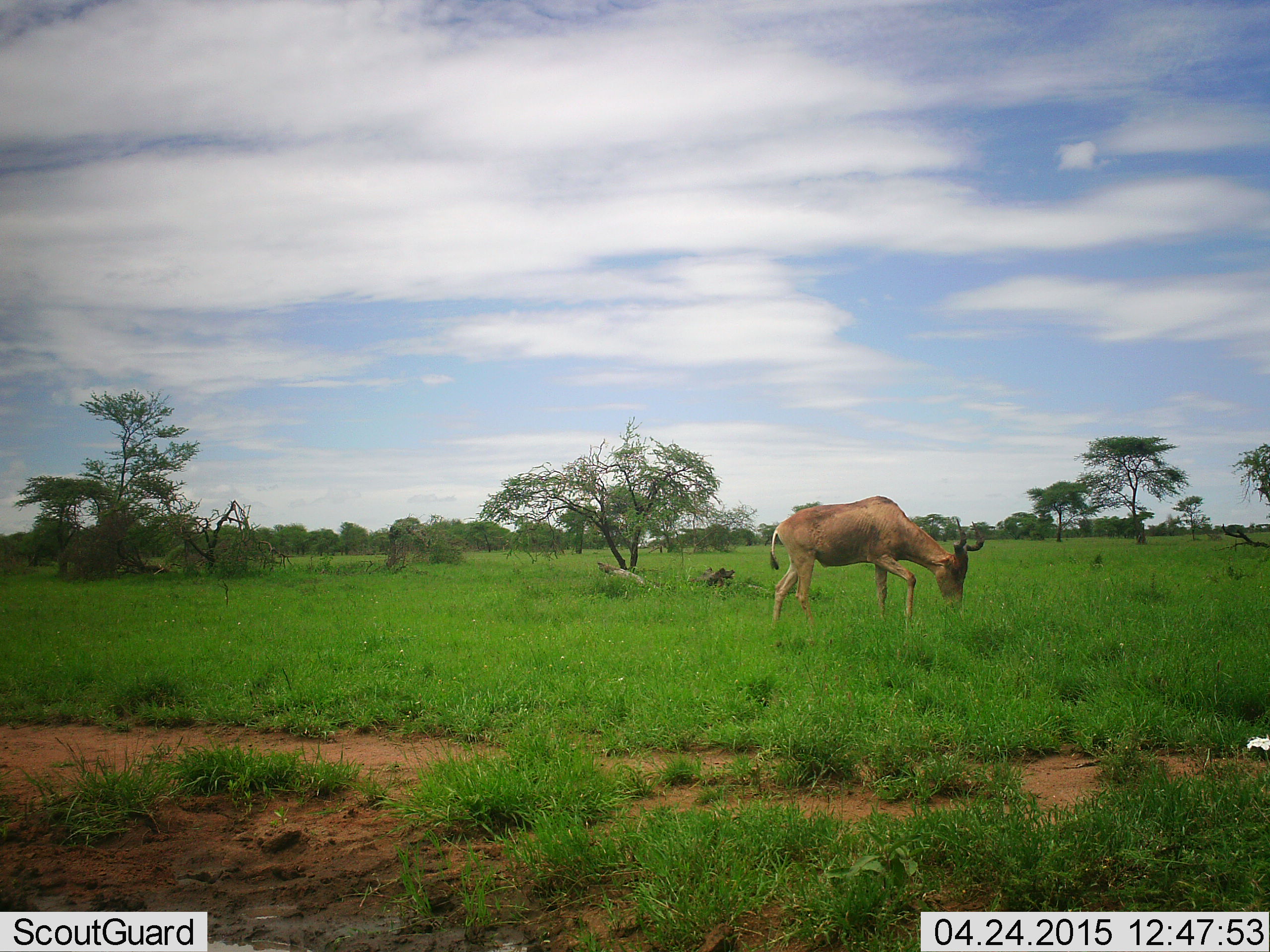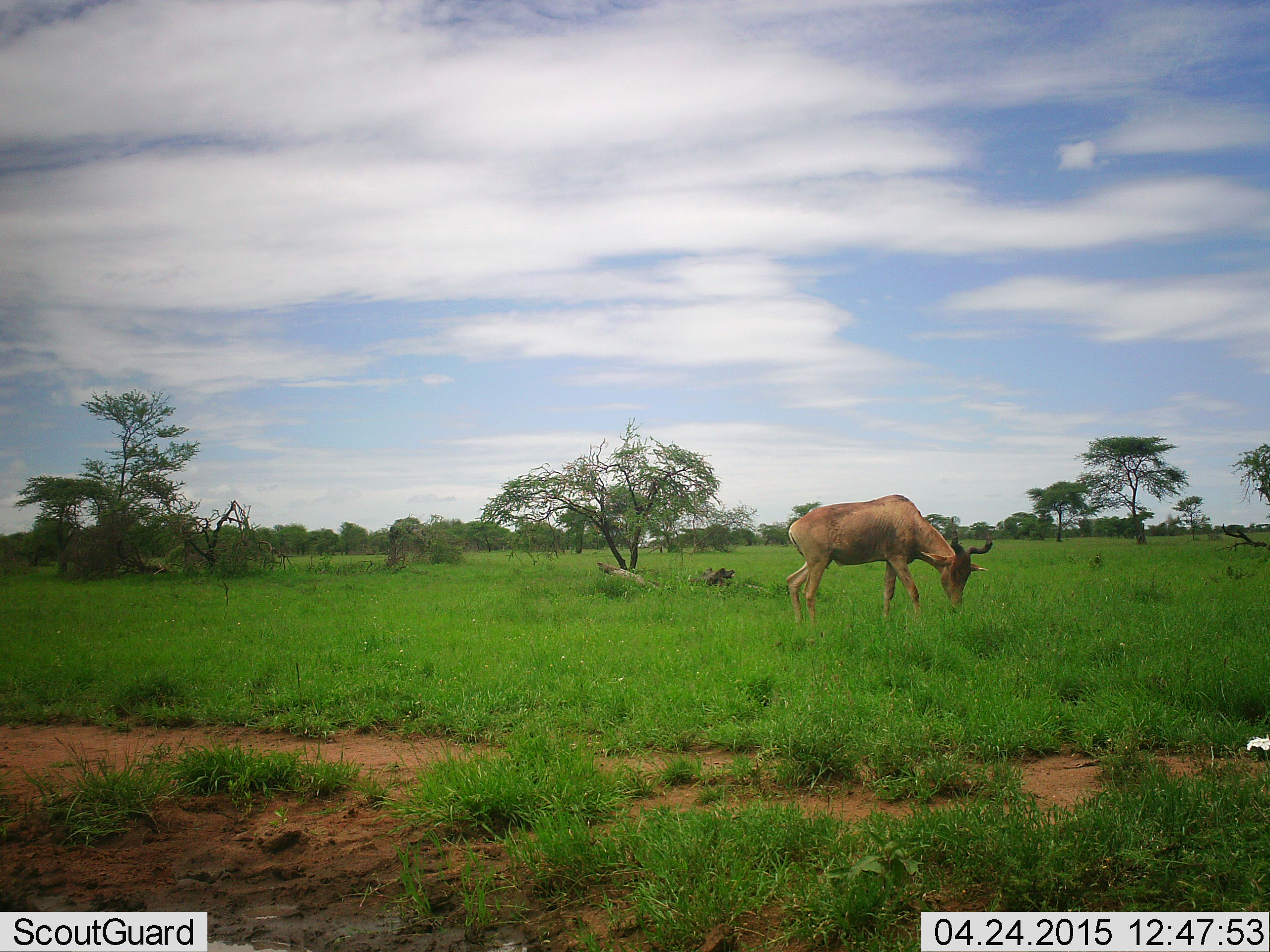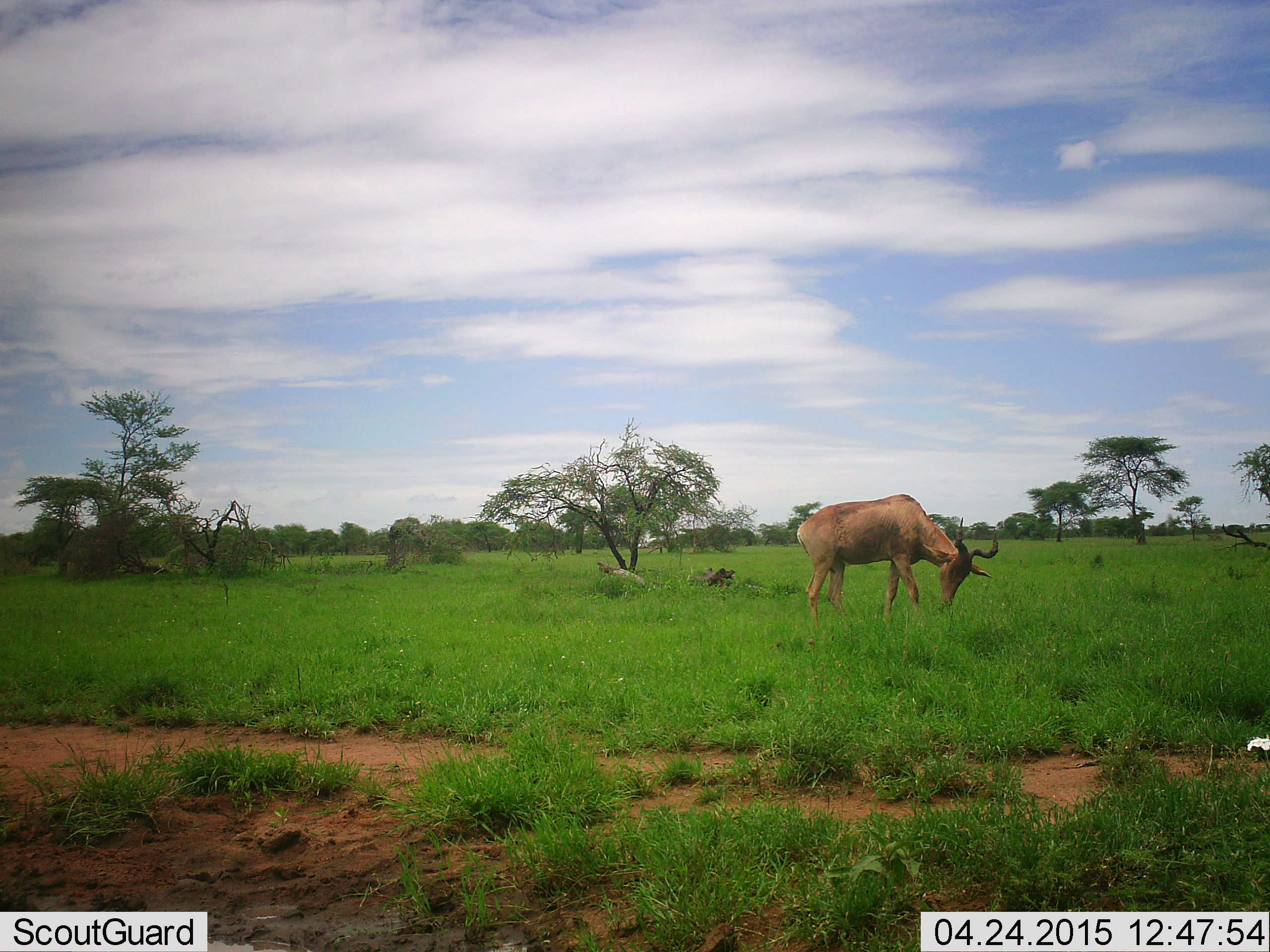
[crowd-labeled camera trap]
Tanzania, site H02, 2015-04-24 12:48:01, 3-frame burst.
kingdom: Animalia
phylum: Chordata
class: Mammalia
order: Artiodactyla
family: Bovidae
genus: Alcelaphus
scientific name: Alcelaphus buselaphus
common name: hartebeest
Hartebeest (Alcelaphus buselaphus), count 1. Behavior (volunteer vote fractions): standing 40%, resting 0%, moving 30%, interacting 0%. Young present (vote fraction): 0%. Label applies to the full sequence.